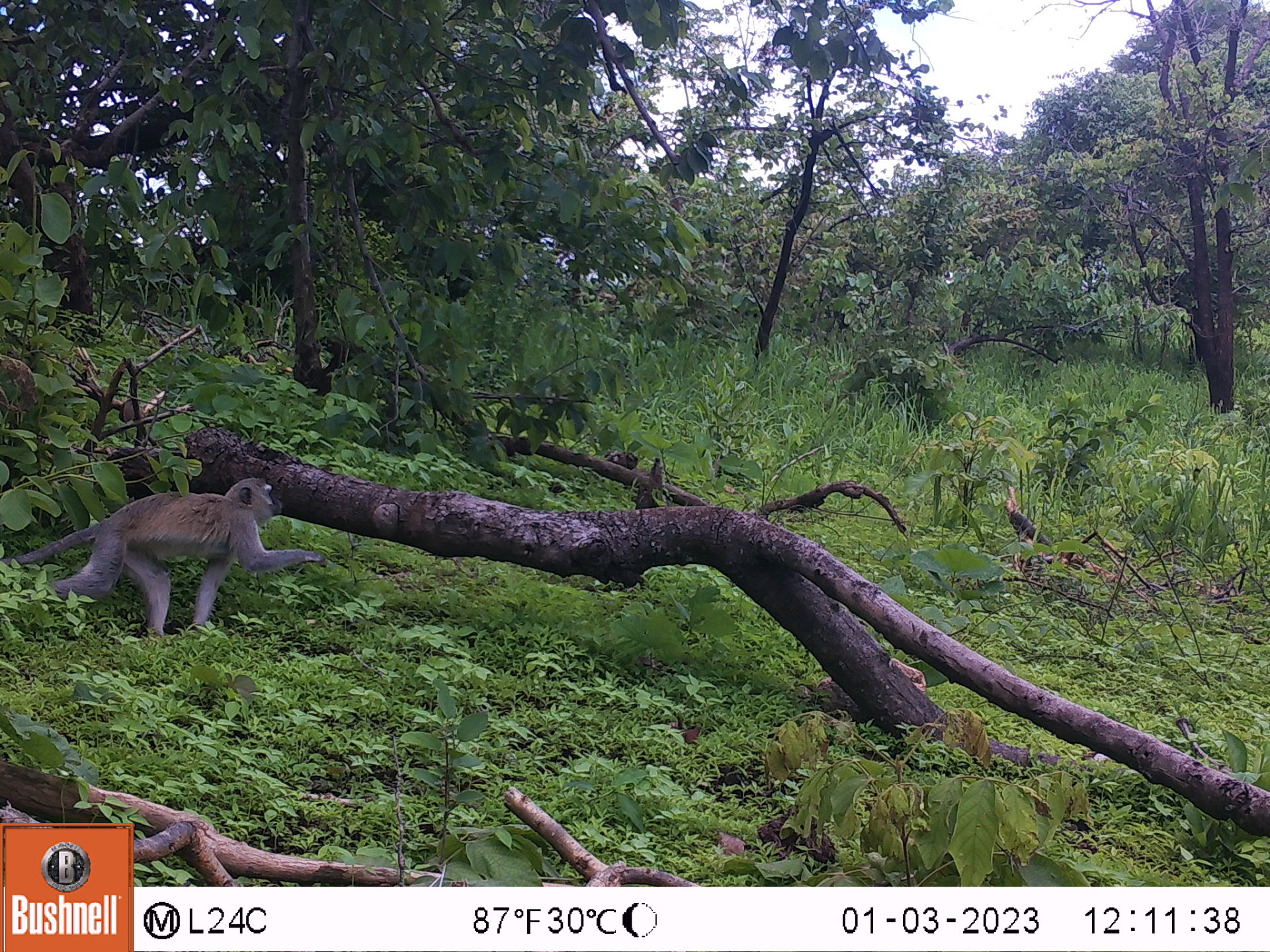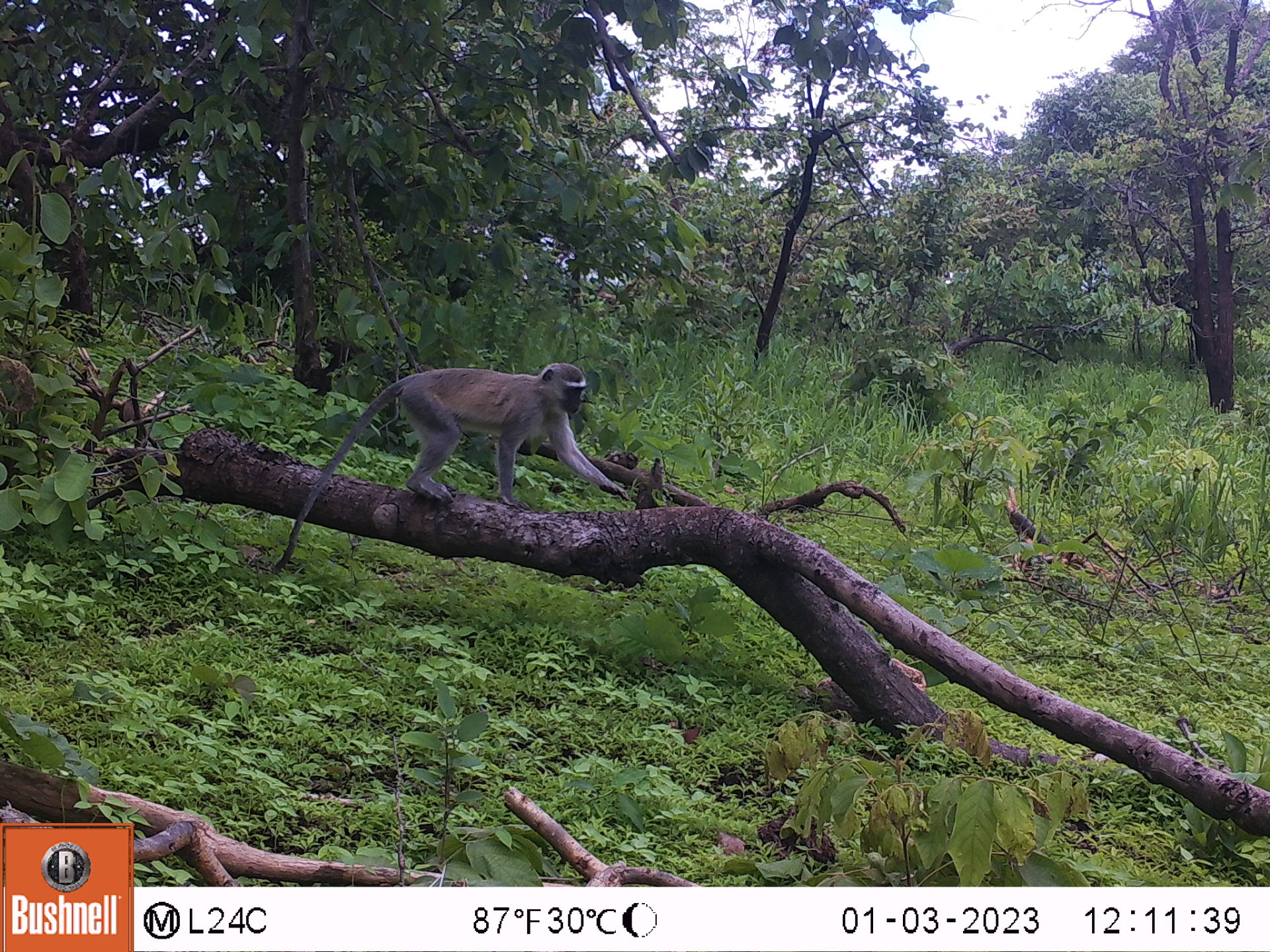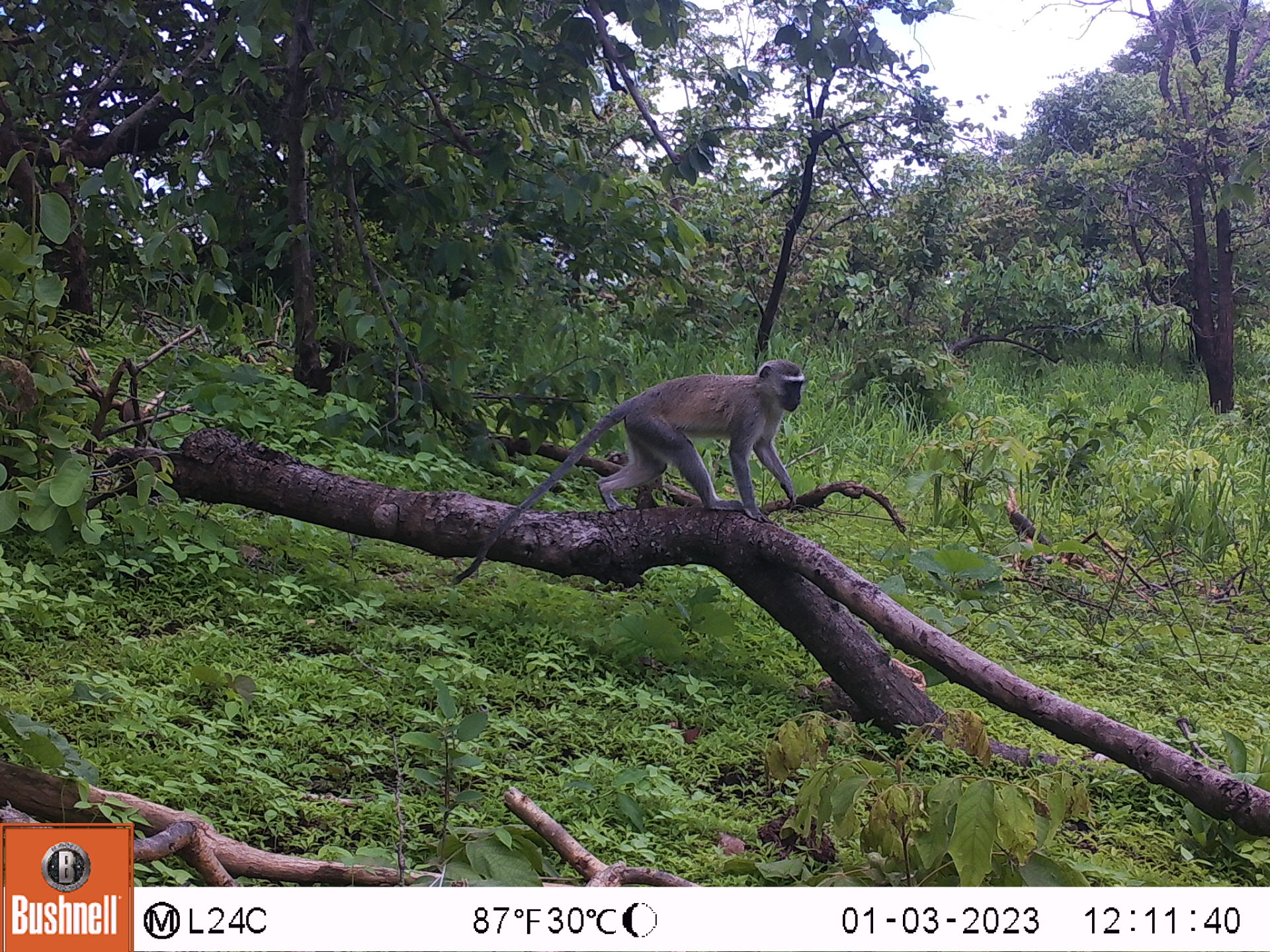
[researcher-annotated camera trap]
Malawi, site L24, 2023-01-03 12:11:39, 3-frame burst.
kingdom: Animalia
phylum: Chordata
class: Mammalia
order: Primates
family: Cercopithecidae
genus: Chlorocebus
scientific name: Chlorocebus pygerythrus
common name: vervet monkey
Vervet monkey (Chlorocebus pygerythrus), count 1.